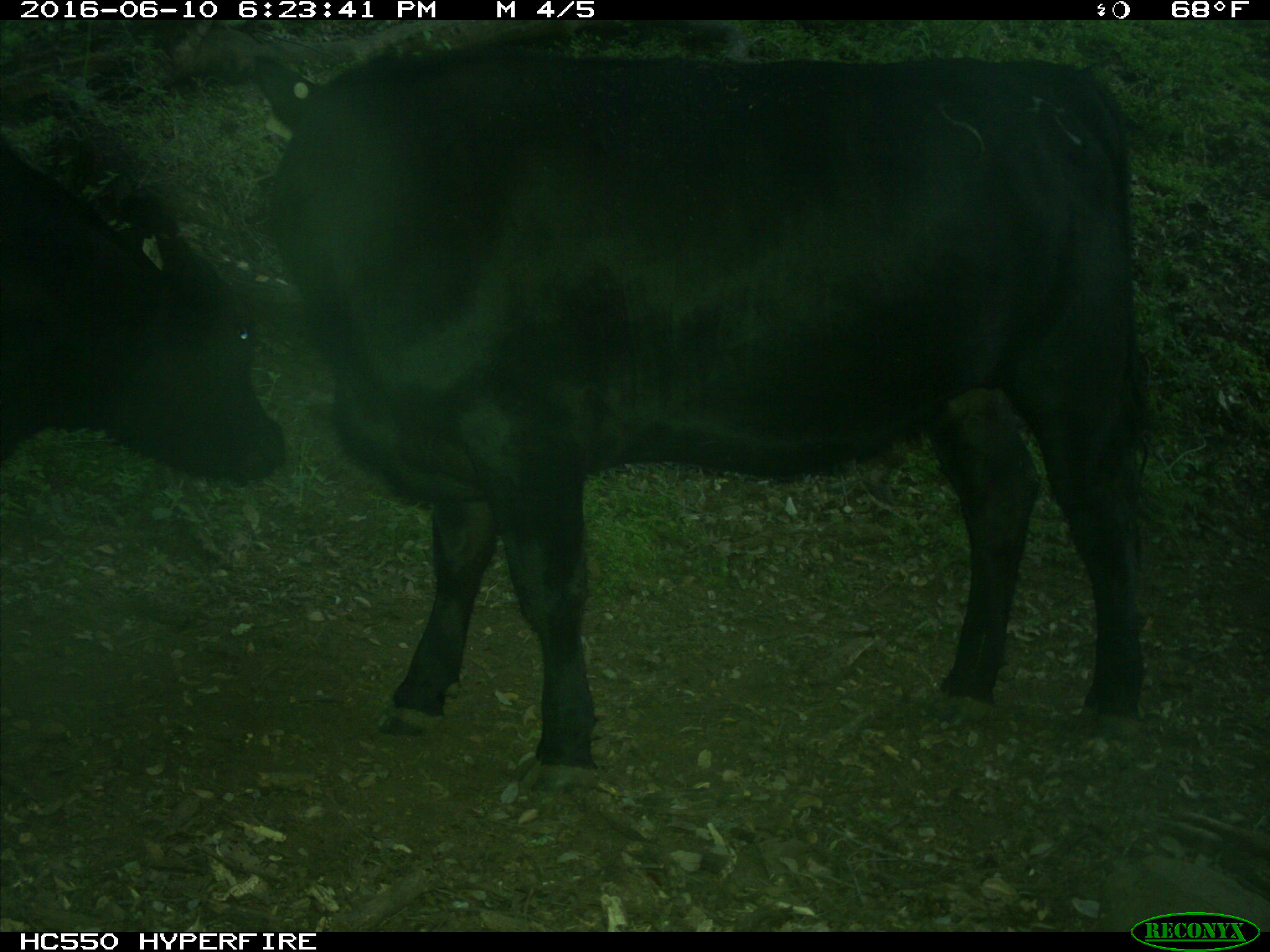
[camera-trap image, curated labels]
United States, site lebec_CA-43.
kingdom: Animalia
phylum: Chordata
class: Mammalia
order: Artiodactyla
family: Bovidae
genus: Bos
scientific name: Bos taurus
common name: domestic cow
Bos taurus (domestic cow).